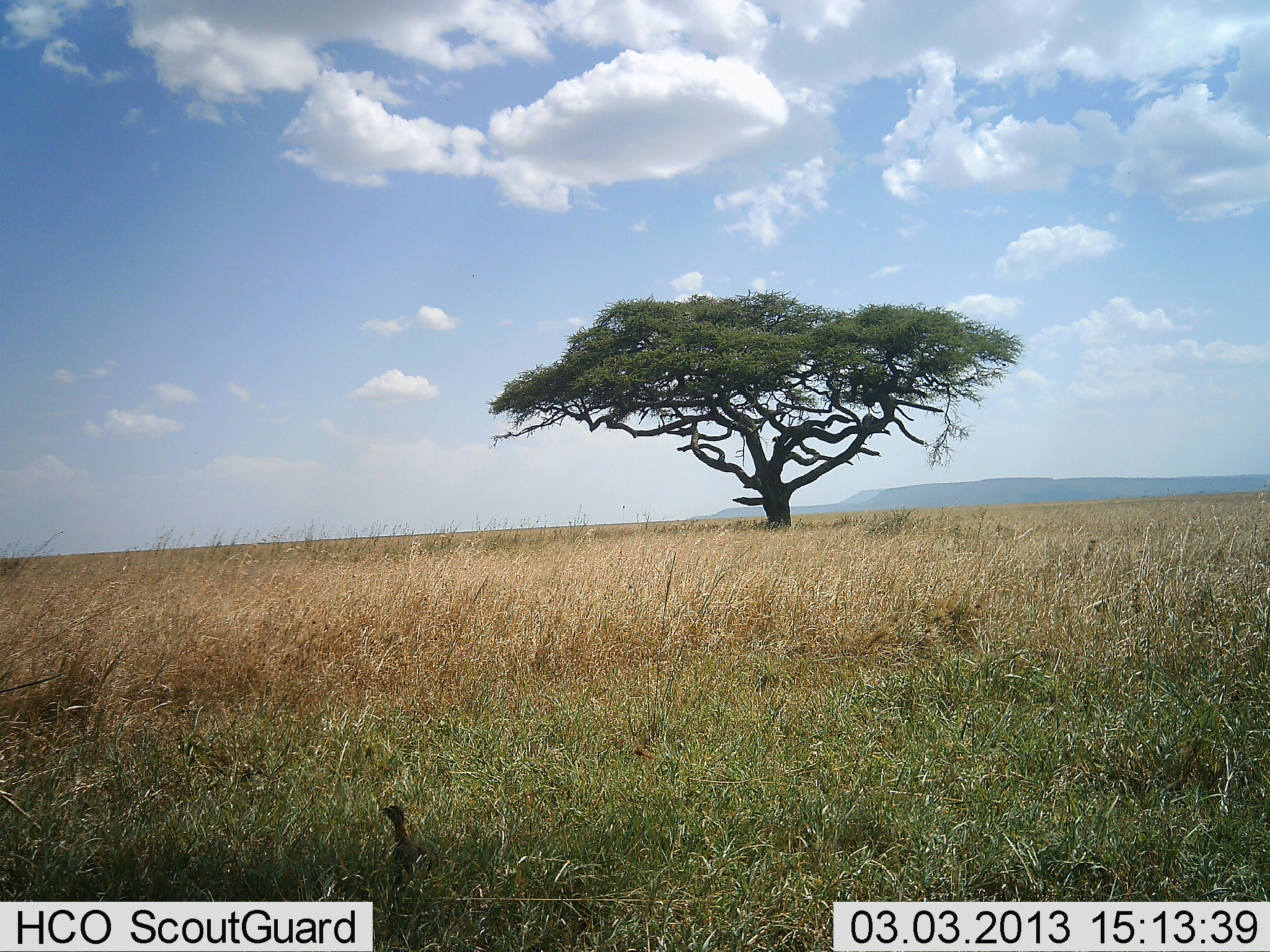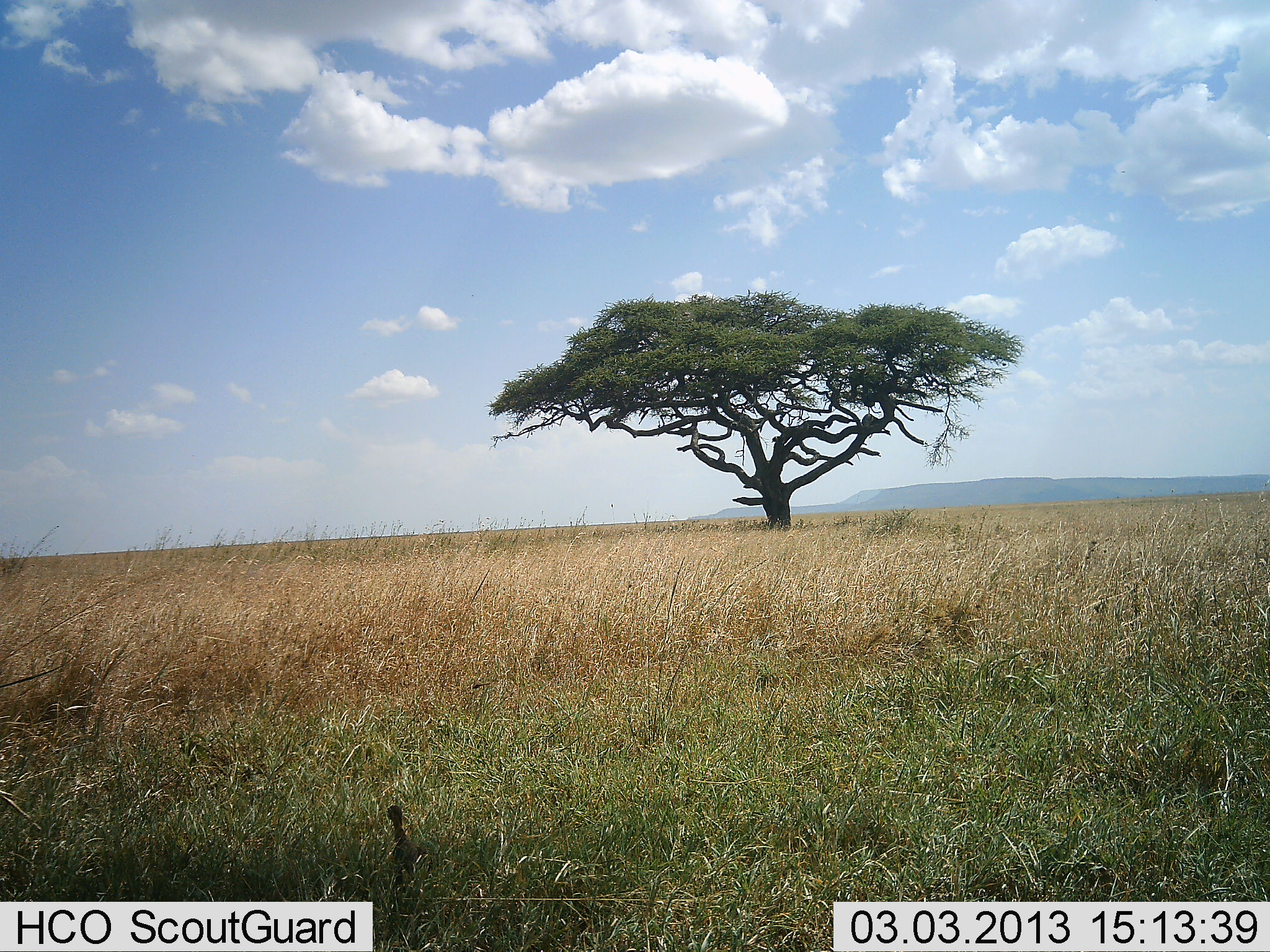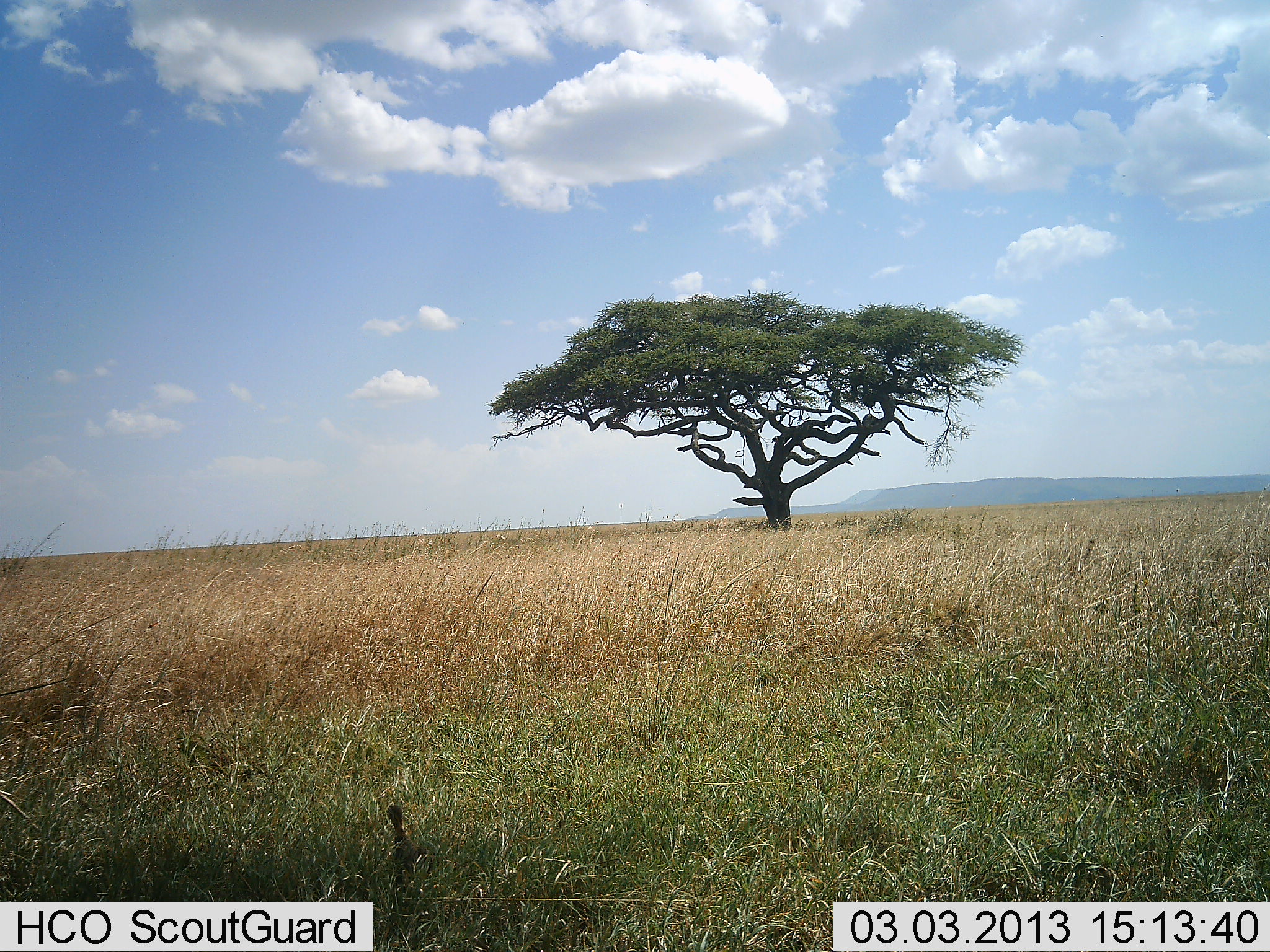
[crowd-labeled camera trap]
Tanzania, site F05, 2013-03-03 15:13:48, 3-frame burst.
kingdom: Animalia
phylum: Chordata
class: Aves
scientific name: Aves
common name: bird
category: otherbird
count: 1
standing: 83%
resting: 12%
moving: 4%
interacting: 0%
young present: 0%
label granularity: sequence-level